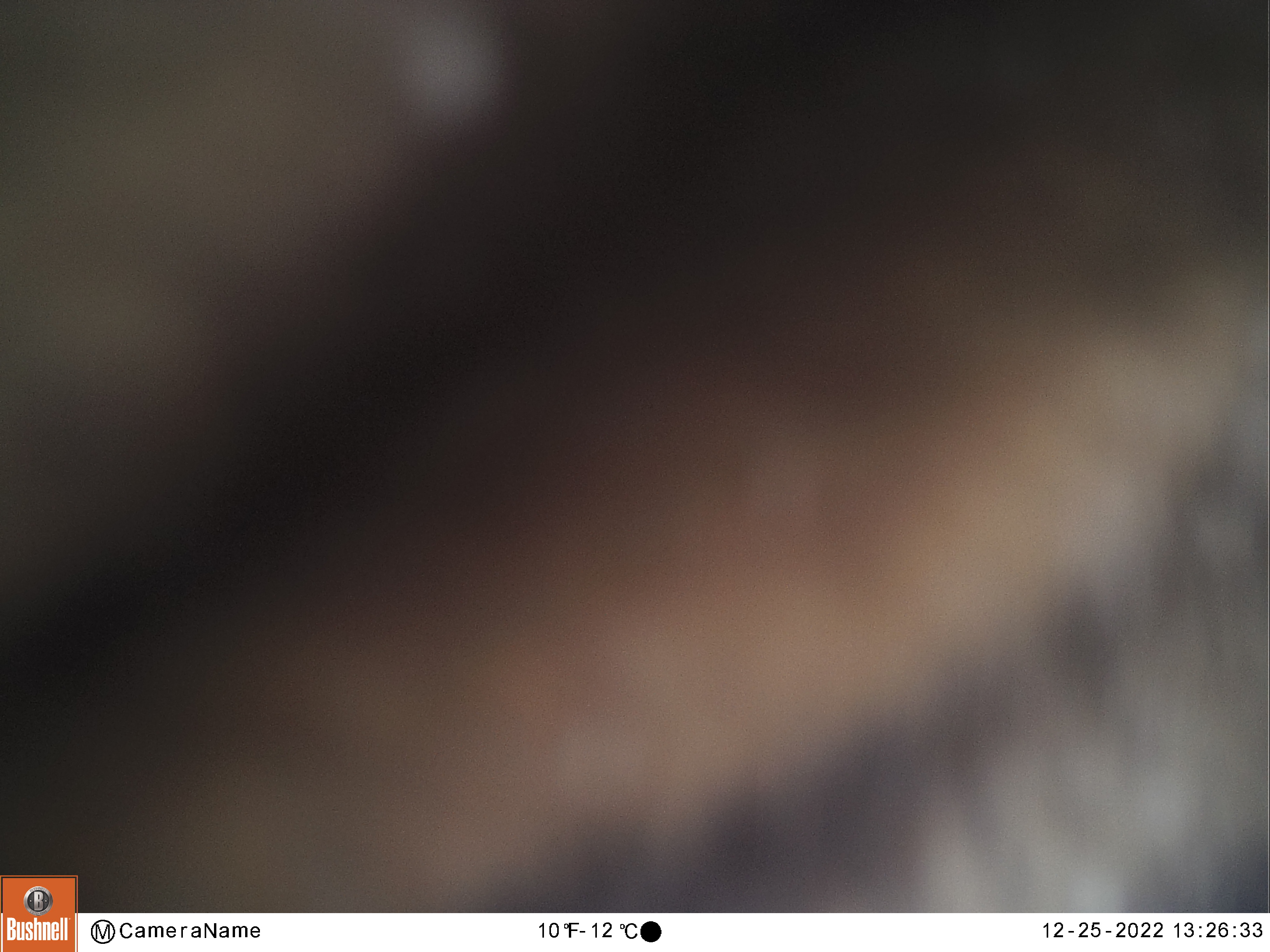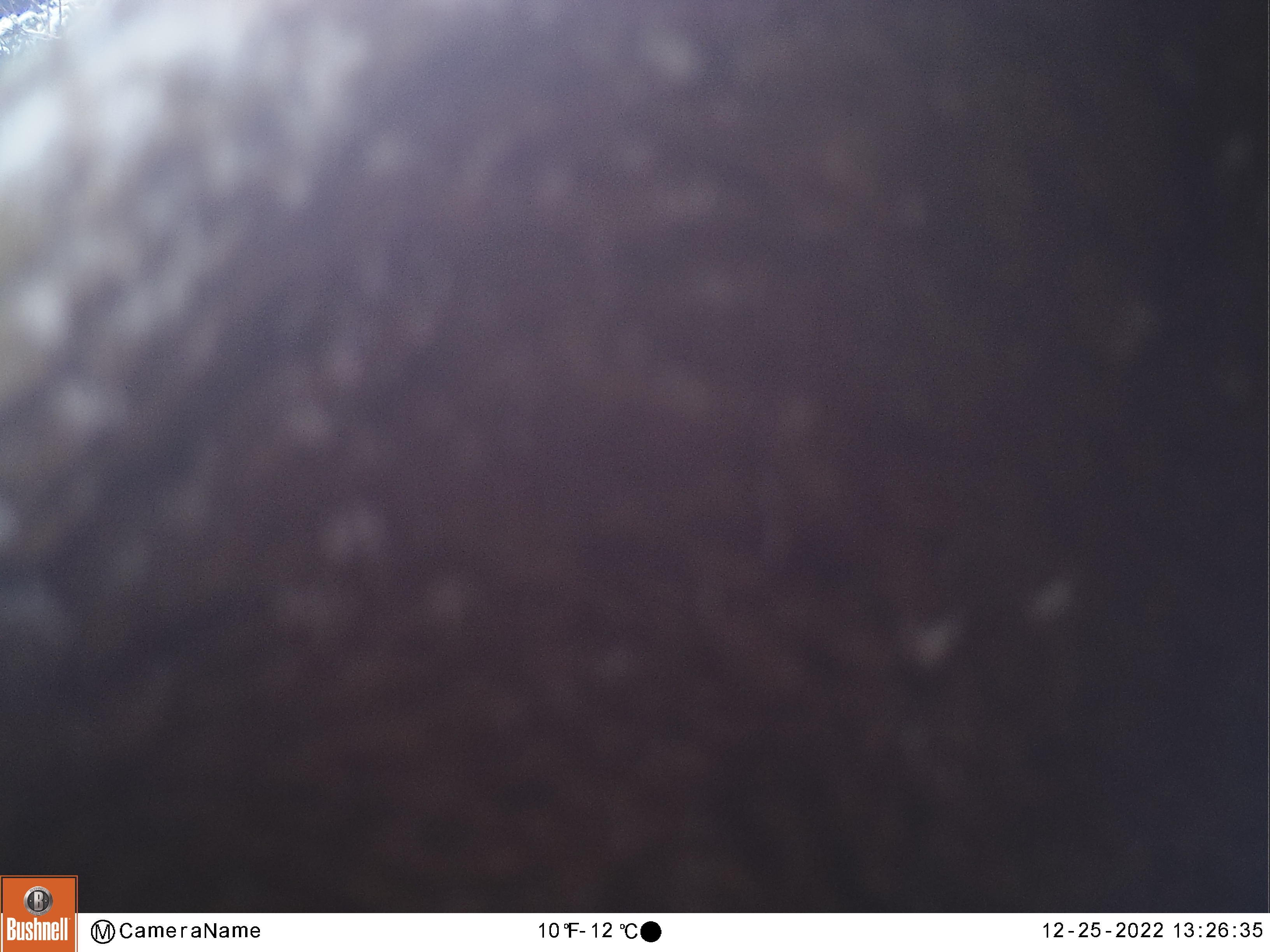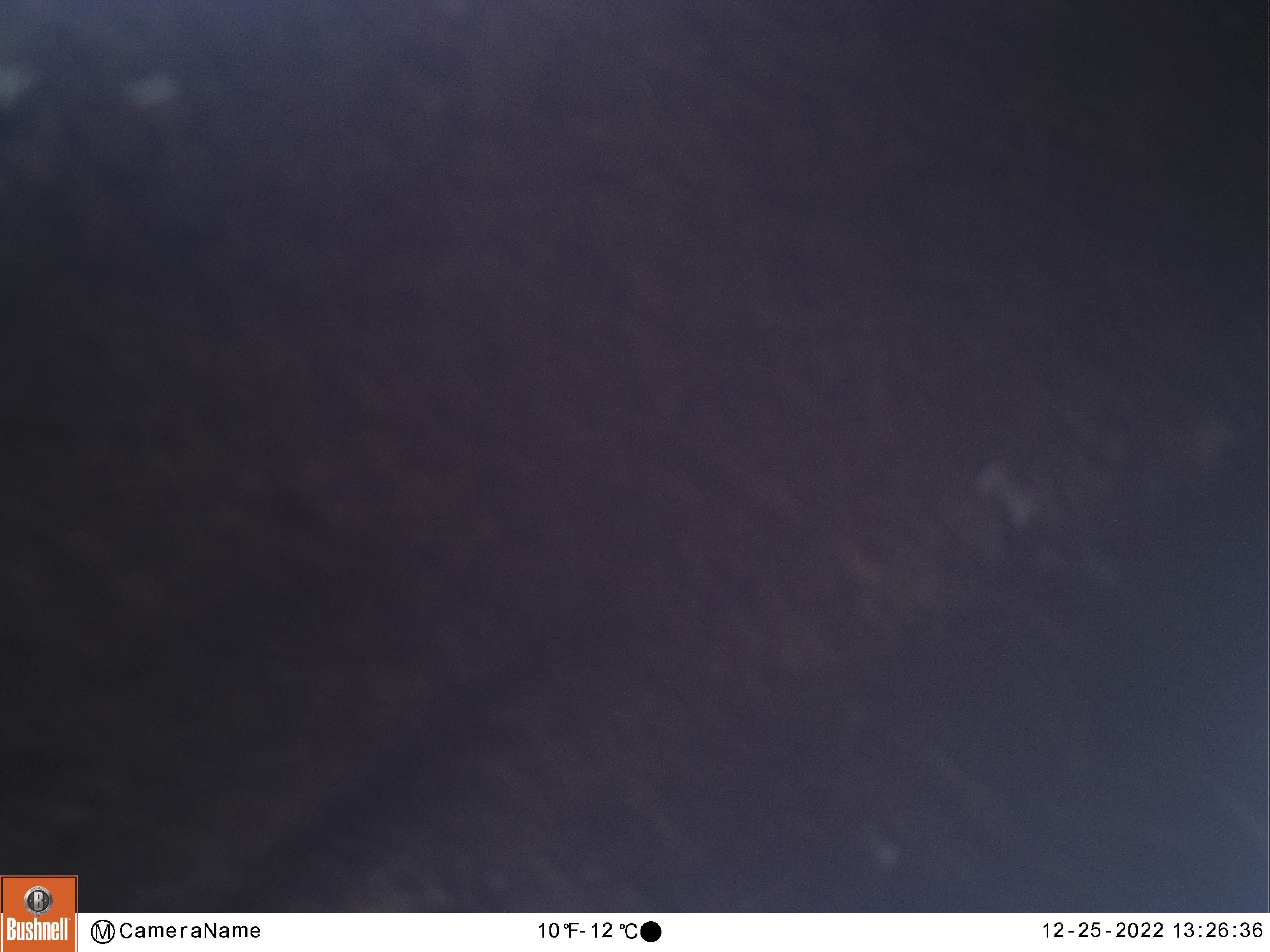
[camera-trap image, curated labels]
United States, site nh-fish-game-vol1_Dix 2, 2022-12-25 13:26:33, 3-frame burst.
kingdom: Animalia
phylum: Chordata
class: Mammalia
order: Artiodactyla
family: Cervidae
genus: Alces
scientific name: Alces alces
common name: moose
Moose (Alces alces).